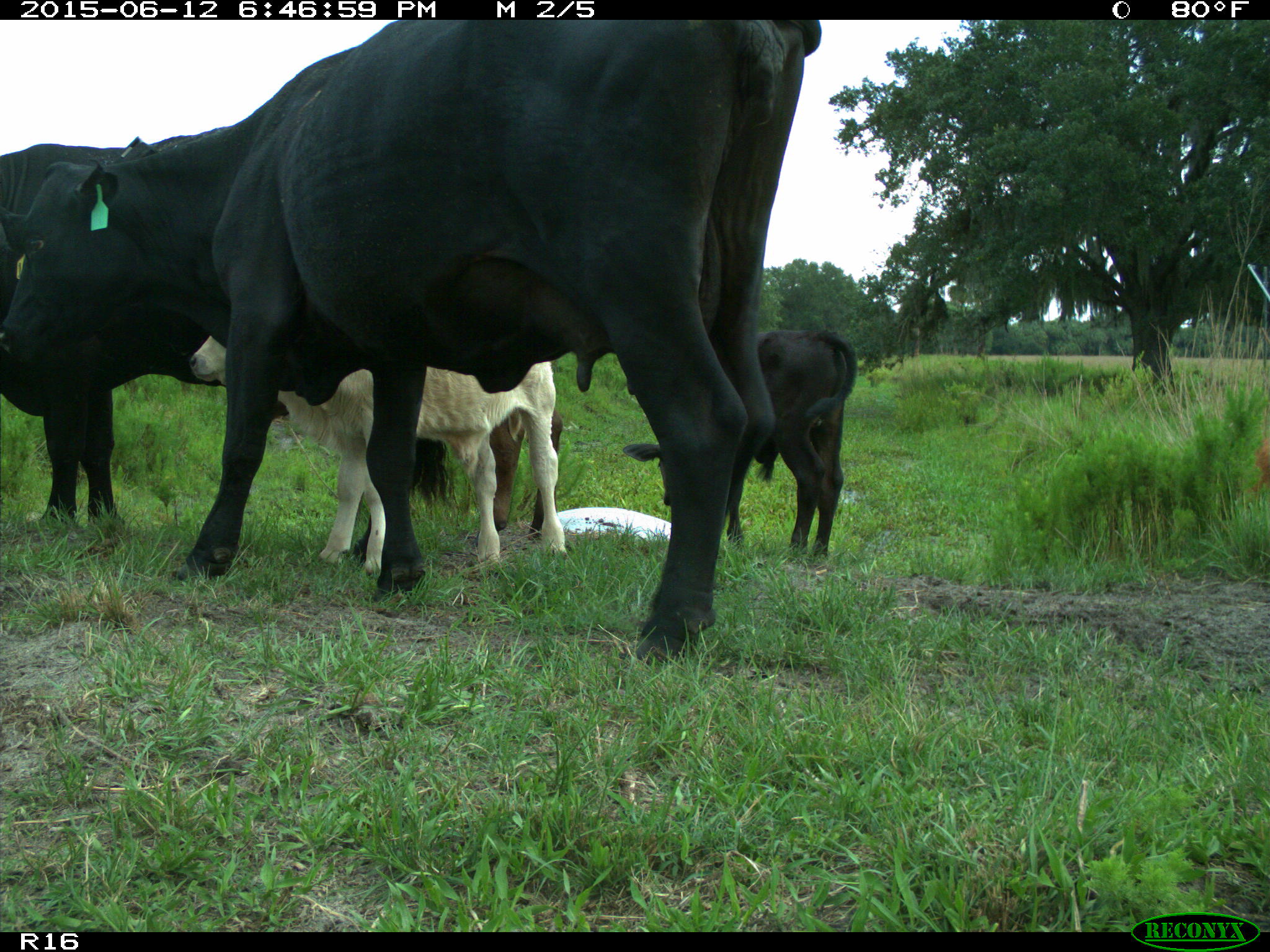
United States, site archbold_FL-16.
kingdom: Animalia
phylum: Chordata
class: Mammalia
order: Artiodactyla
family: Bovidae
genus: Bos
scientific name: Bos taurus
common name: domestic cow